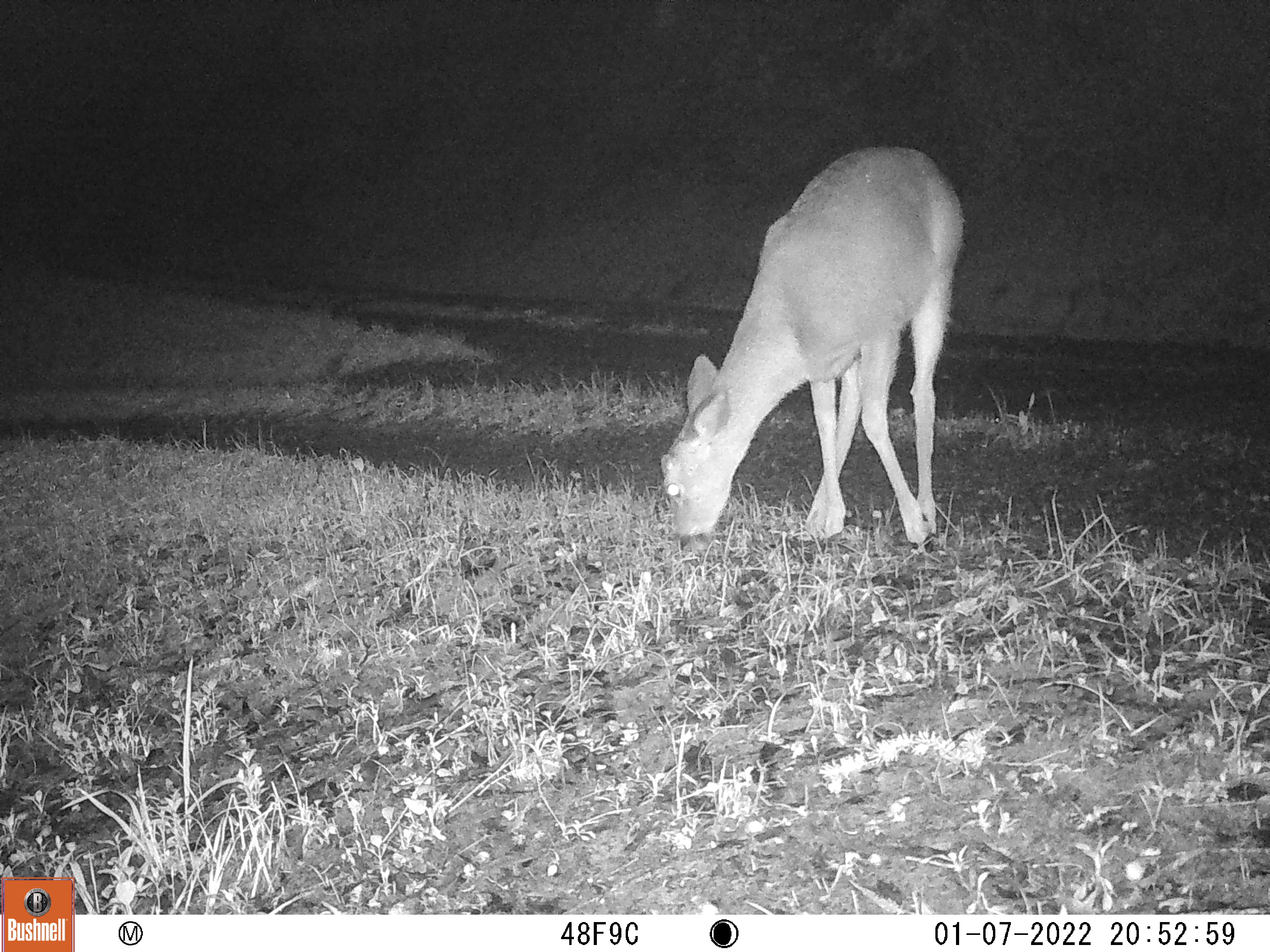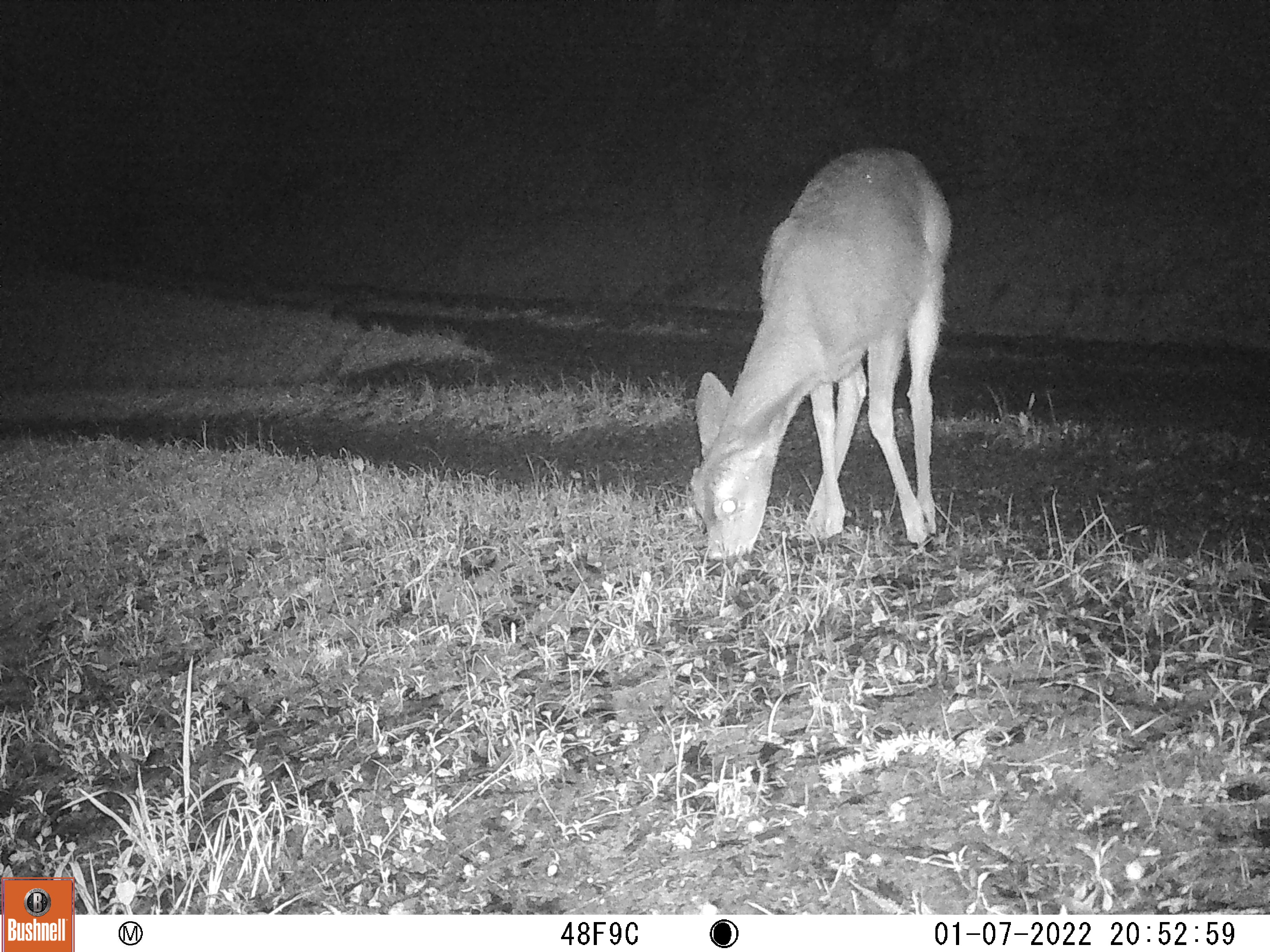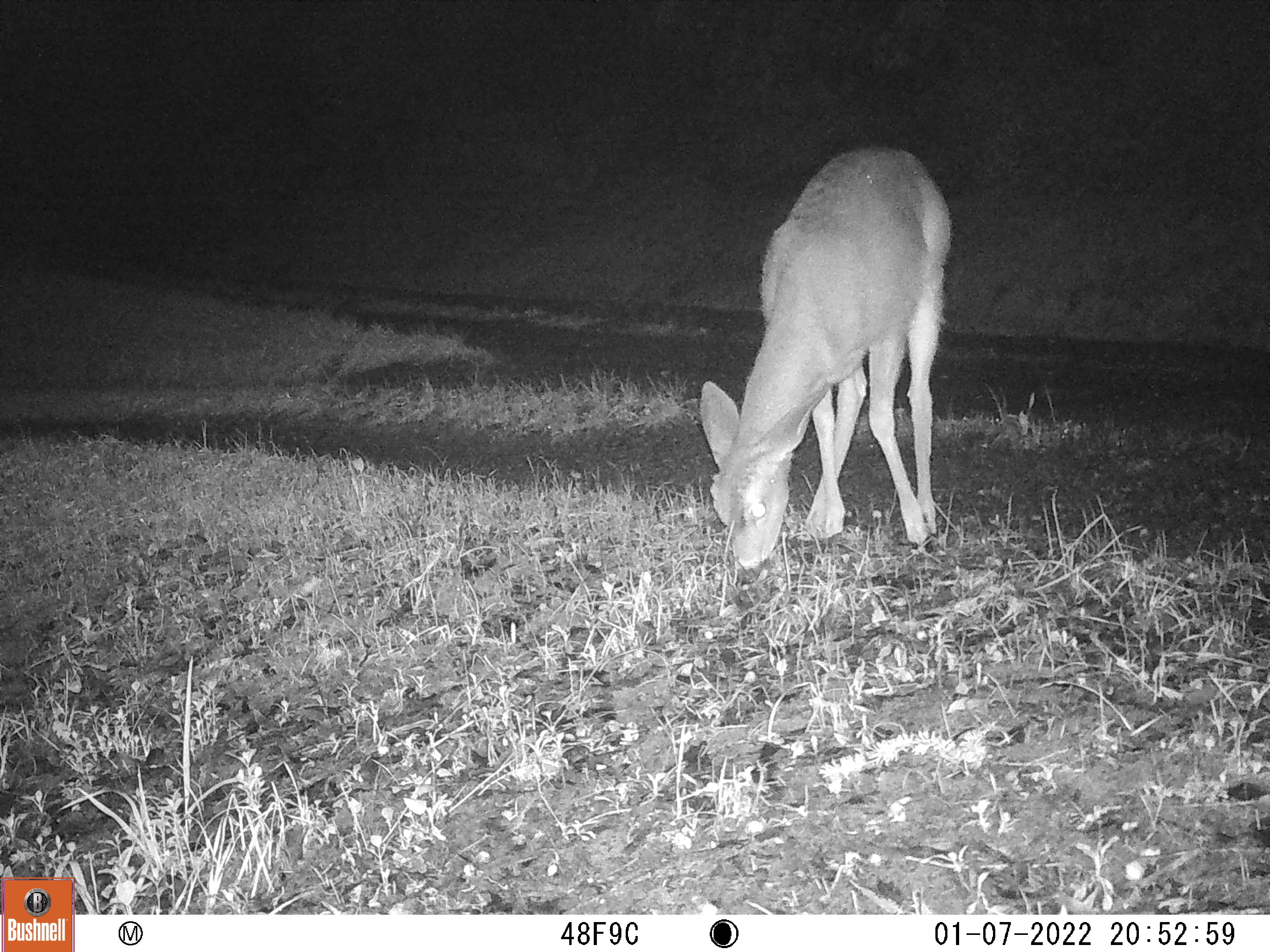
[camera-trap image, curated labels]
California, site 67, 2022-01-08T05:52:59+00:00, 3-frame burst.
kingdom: Animalia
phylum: Chordata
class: Mammalia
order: Artiodactyla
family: Cervidae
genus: Odocoileus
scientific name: Odocoileus hemionus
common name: mule deer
Mule deer (Odocoileus hemionus).